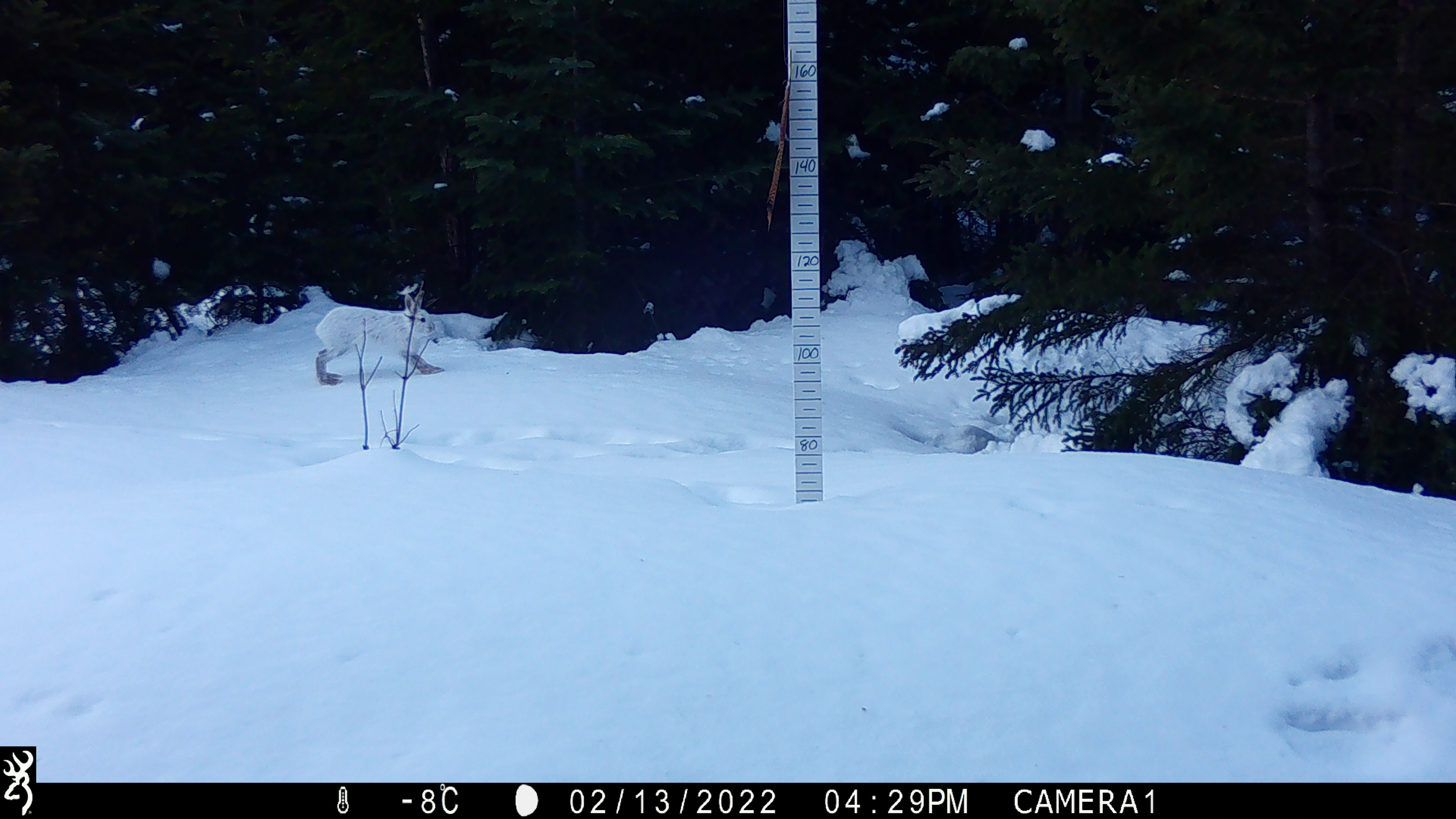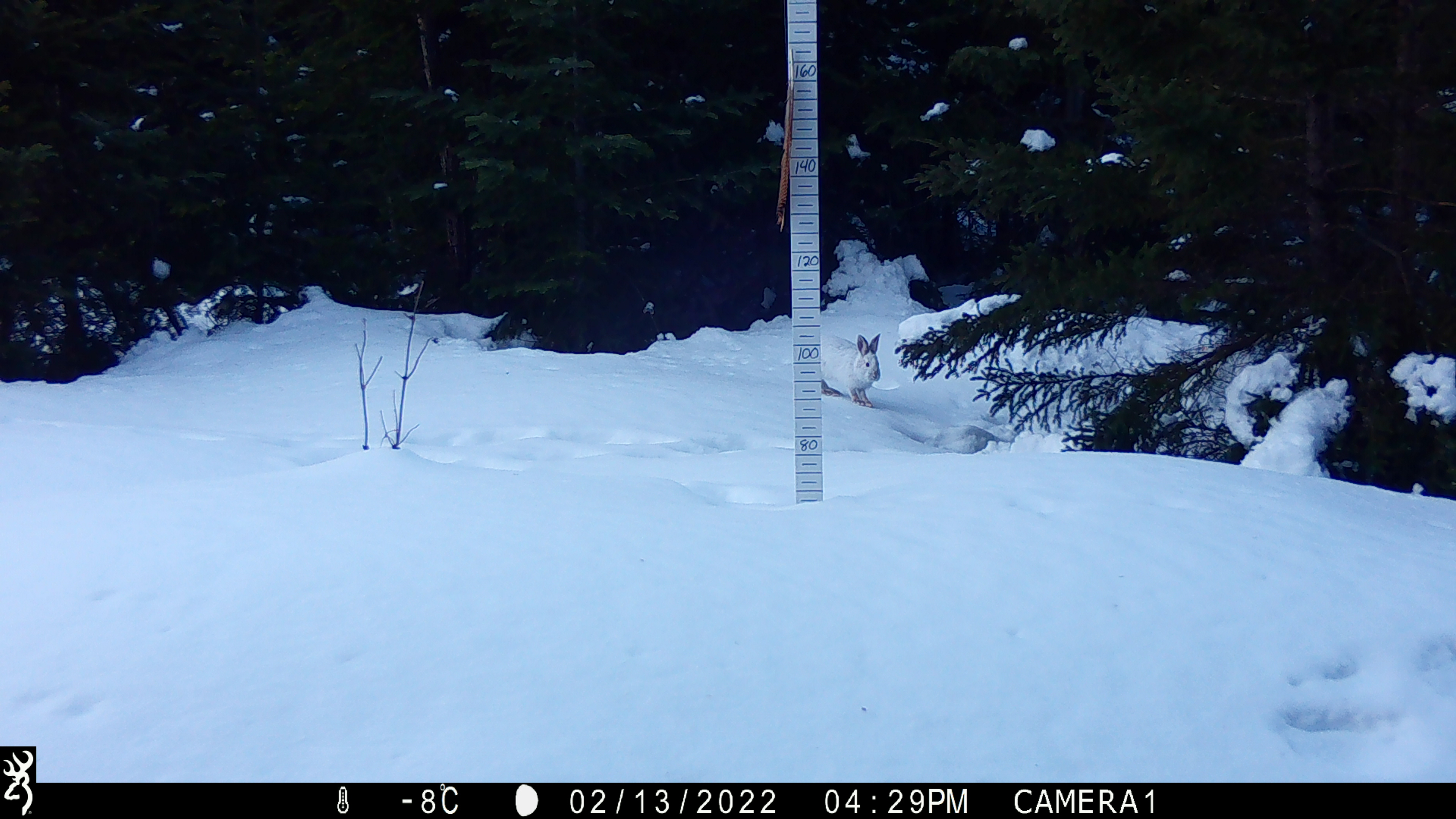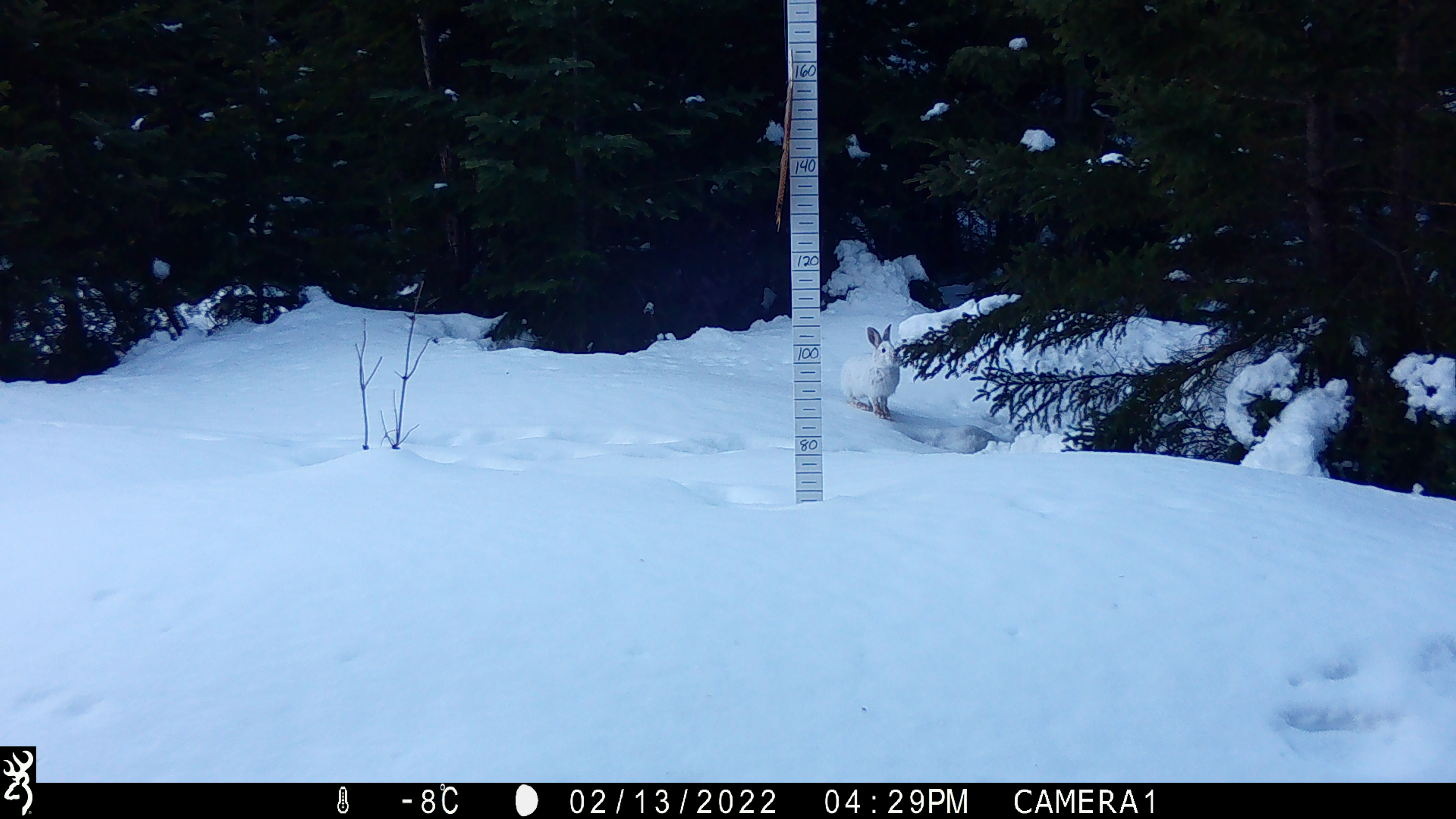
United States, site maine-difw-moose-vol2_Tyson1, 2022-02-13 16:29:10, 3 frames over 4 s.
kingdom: Animalia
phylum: Chordata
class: Mammalia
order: Lagomorpha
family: Leporidae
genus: Lepus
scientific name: Lepus americanus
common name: snowshoe hare